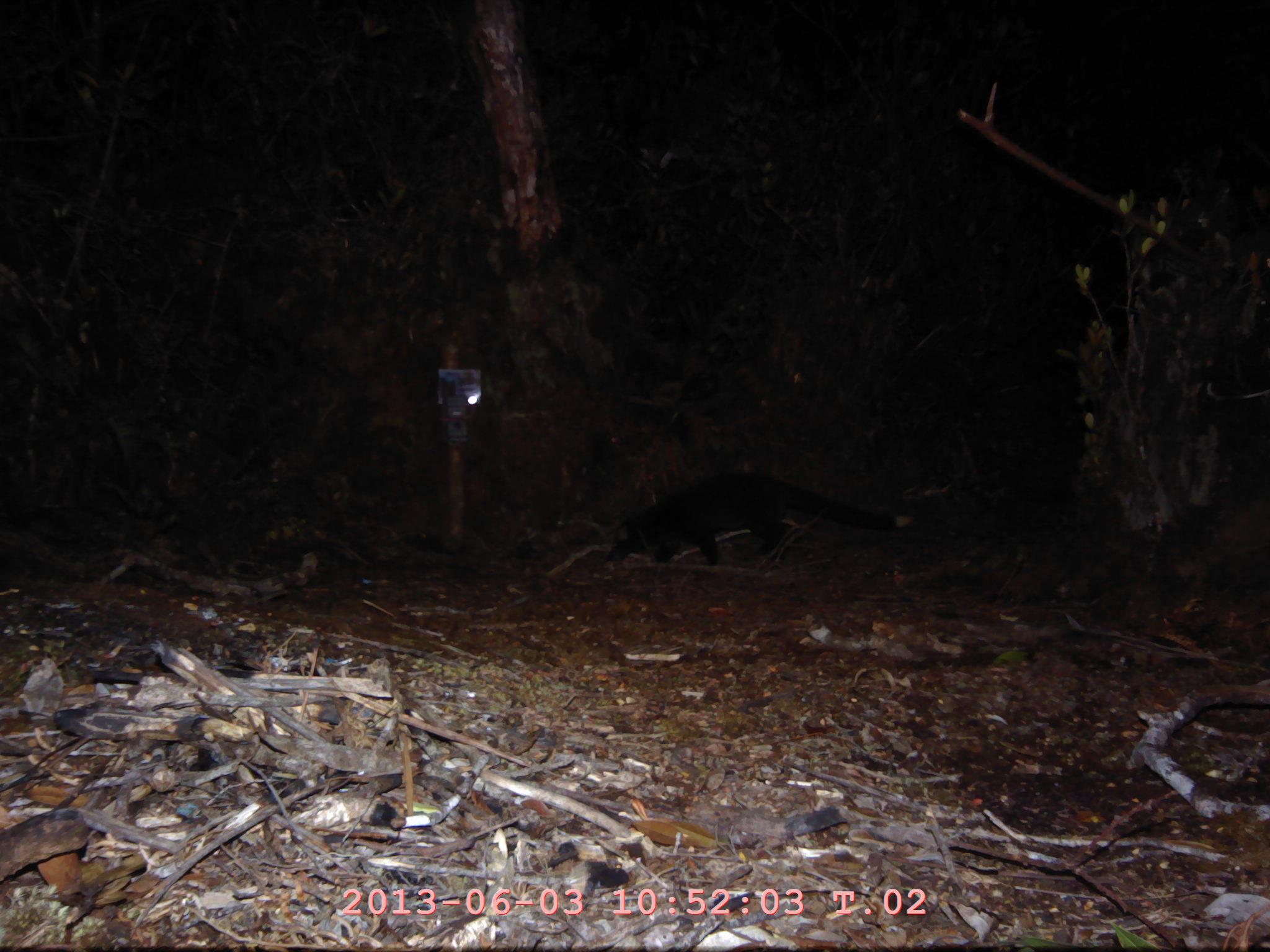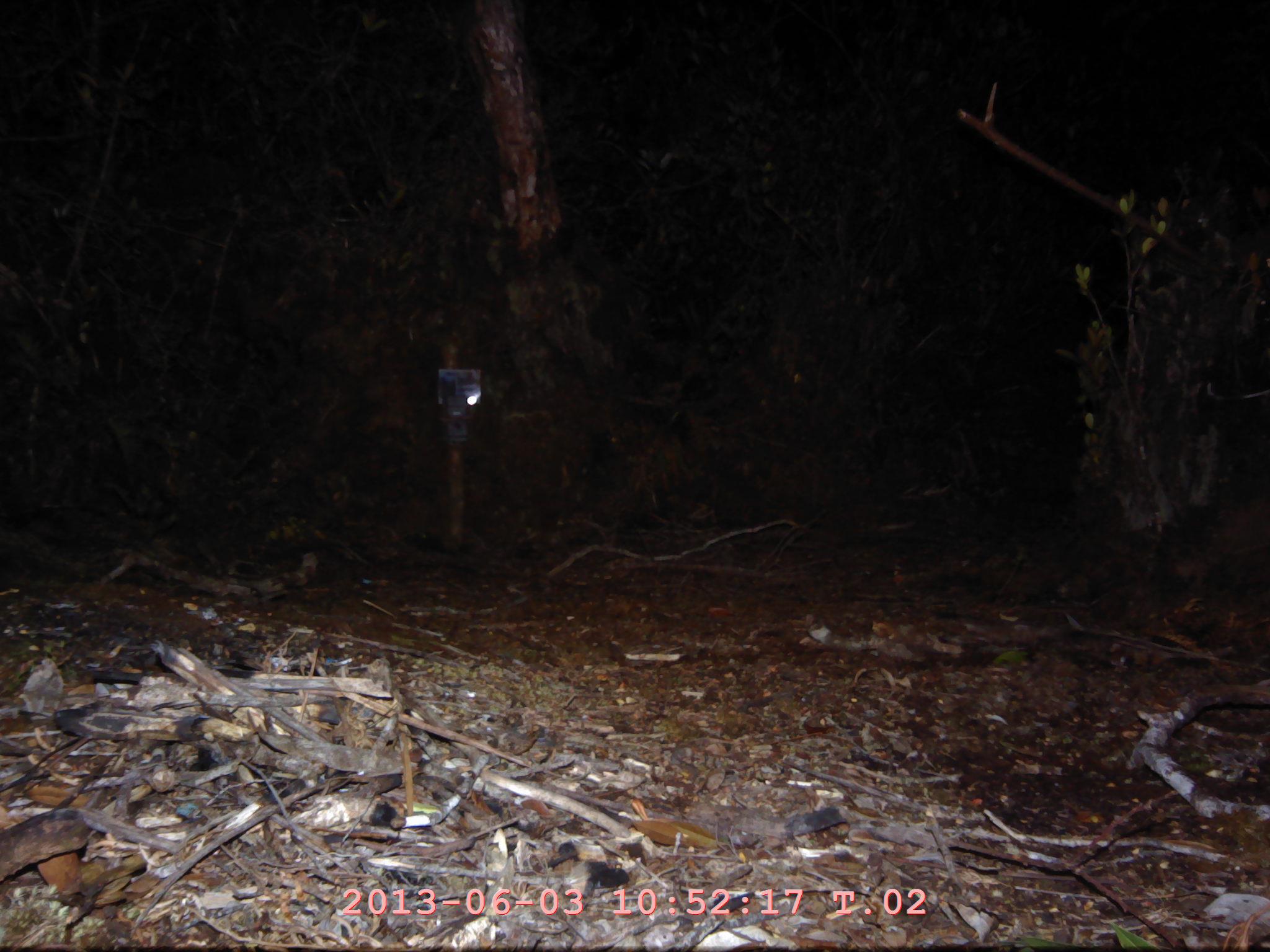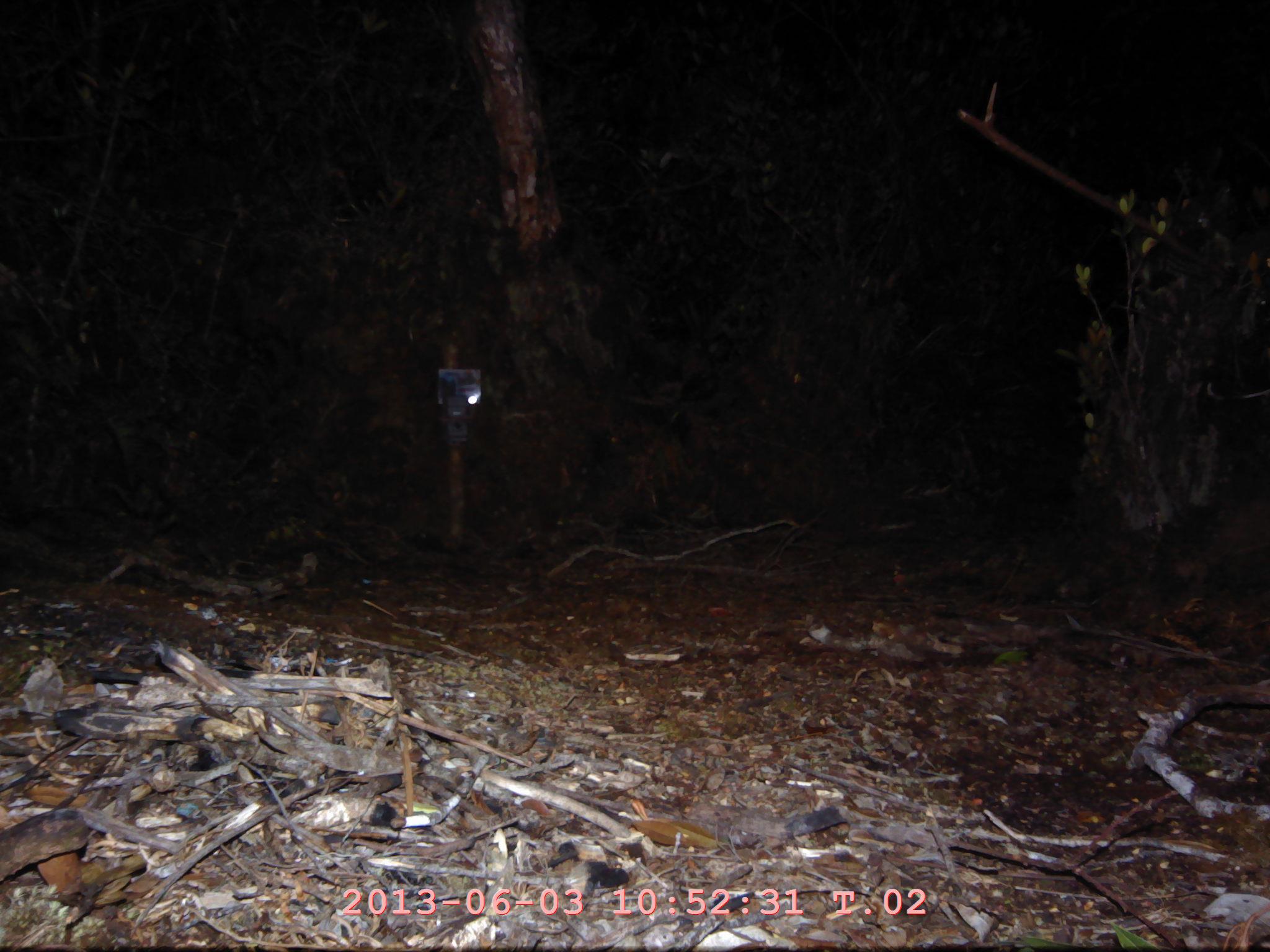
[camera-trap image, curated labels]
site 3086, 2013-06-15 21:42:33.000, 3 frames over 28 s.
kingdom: Animalia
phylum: Chordata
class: Mammalia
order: Carnivora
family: Viverridae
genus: Paguma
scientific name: Paguma larvata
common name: masked palm civet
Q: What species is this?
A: Paguma larvata (masked palm civet).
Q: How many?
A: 1.